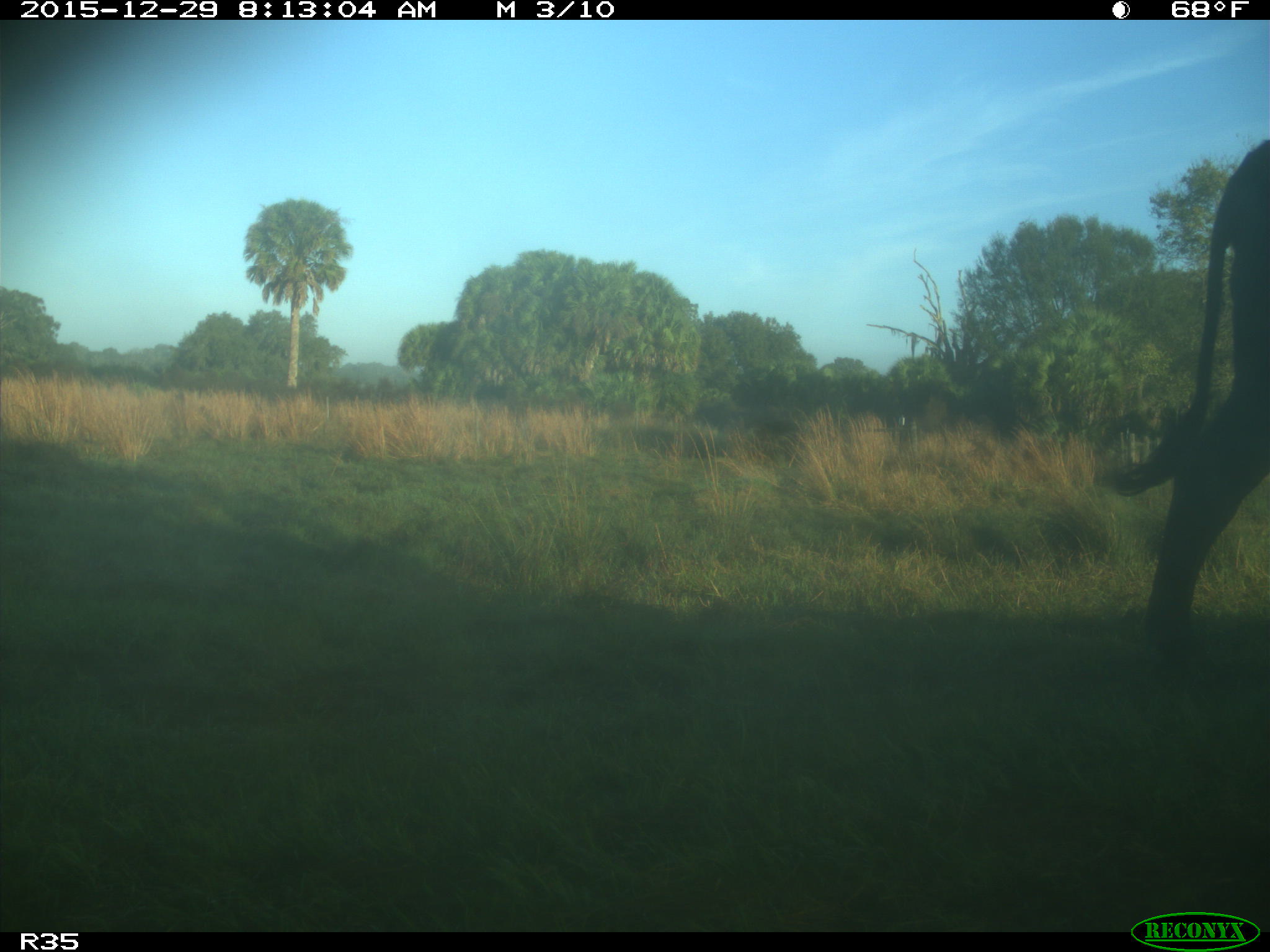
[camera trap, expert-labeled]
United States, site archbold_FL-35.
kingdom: Animalia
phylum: Chordata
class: Mammalia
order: Artiodactyla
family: Bovidae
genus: Bos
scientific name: Bos taurus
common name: domestic cow